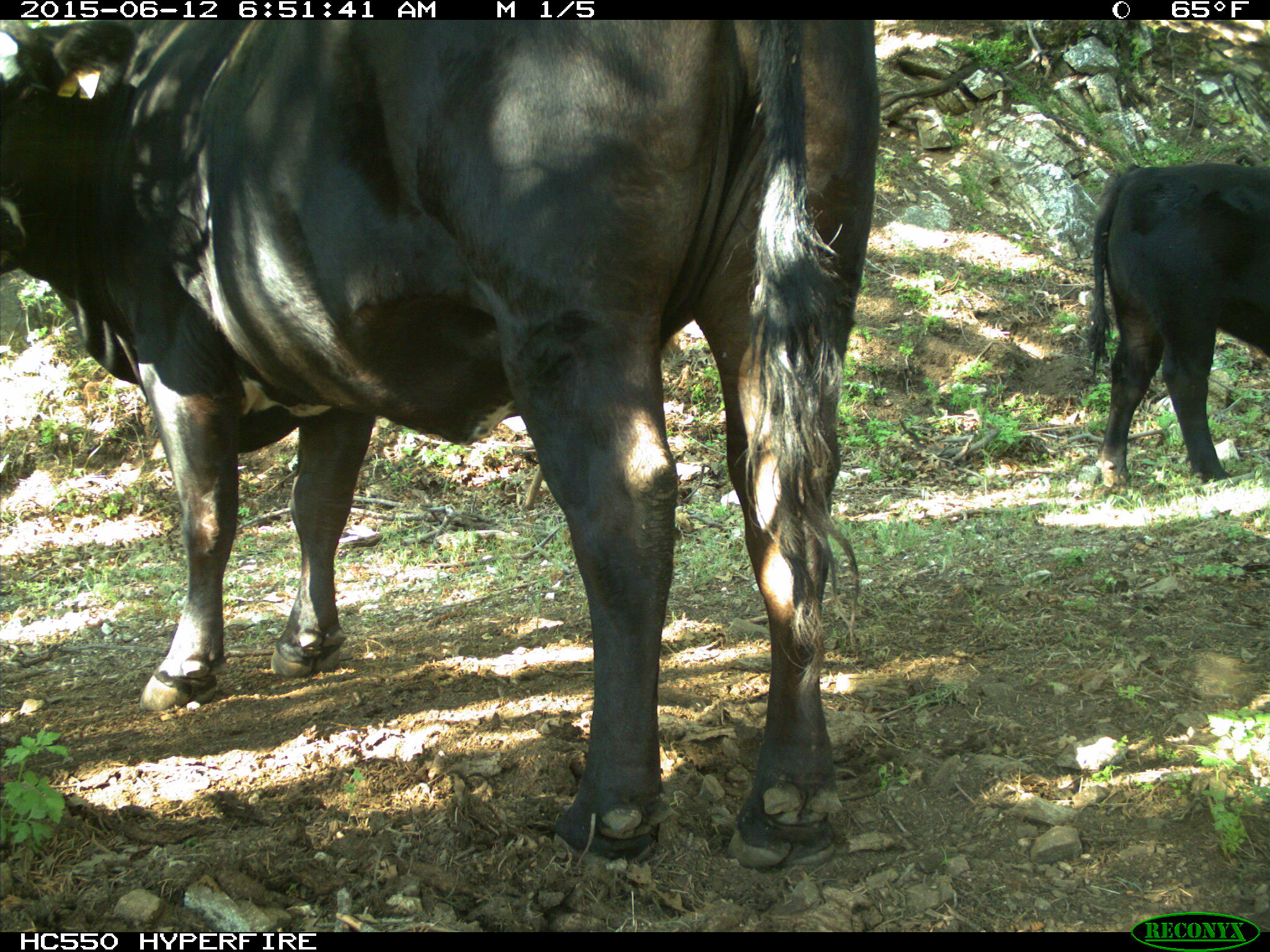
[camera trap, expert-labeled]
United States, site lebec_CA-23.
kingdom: Animalia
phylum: Chordata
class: Mammalia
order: Artiodactyla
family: Bovidae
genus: Bos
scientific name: Bos taurus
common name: domestic cow